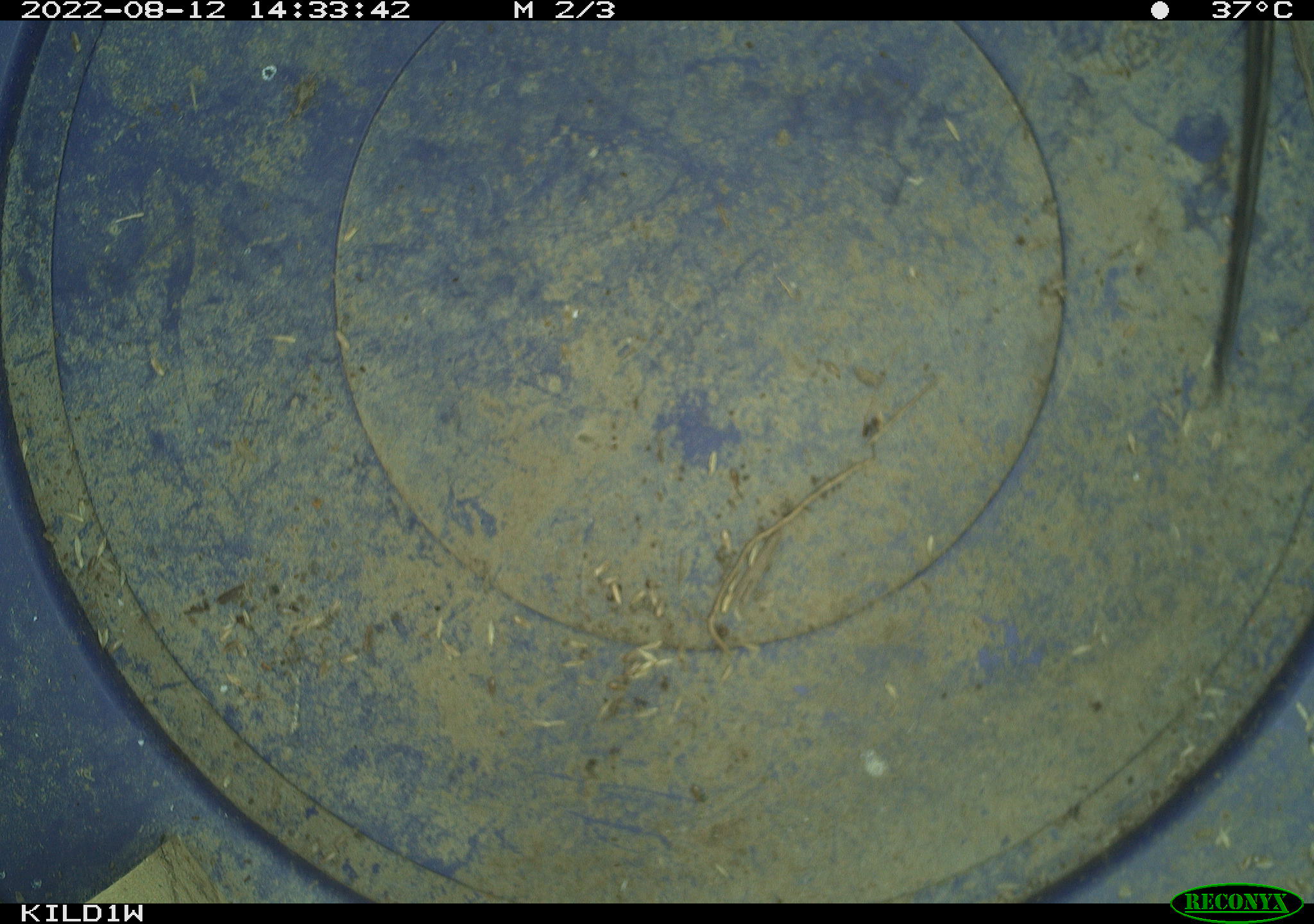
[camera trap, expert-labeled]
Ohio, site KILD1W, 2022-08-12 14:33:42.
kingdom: Animalia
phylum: Chordata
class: Reptilia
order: Squamata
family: Colubridae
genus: Thamnophis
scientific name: Thamnophis radix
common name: plains gartersnake